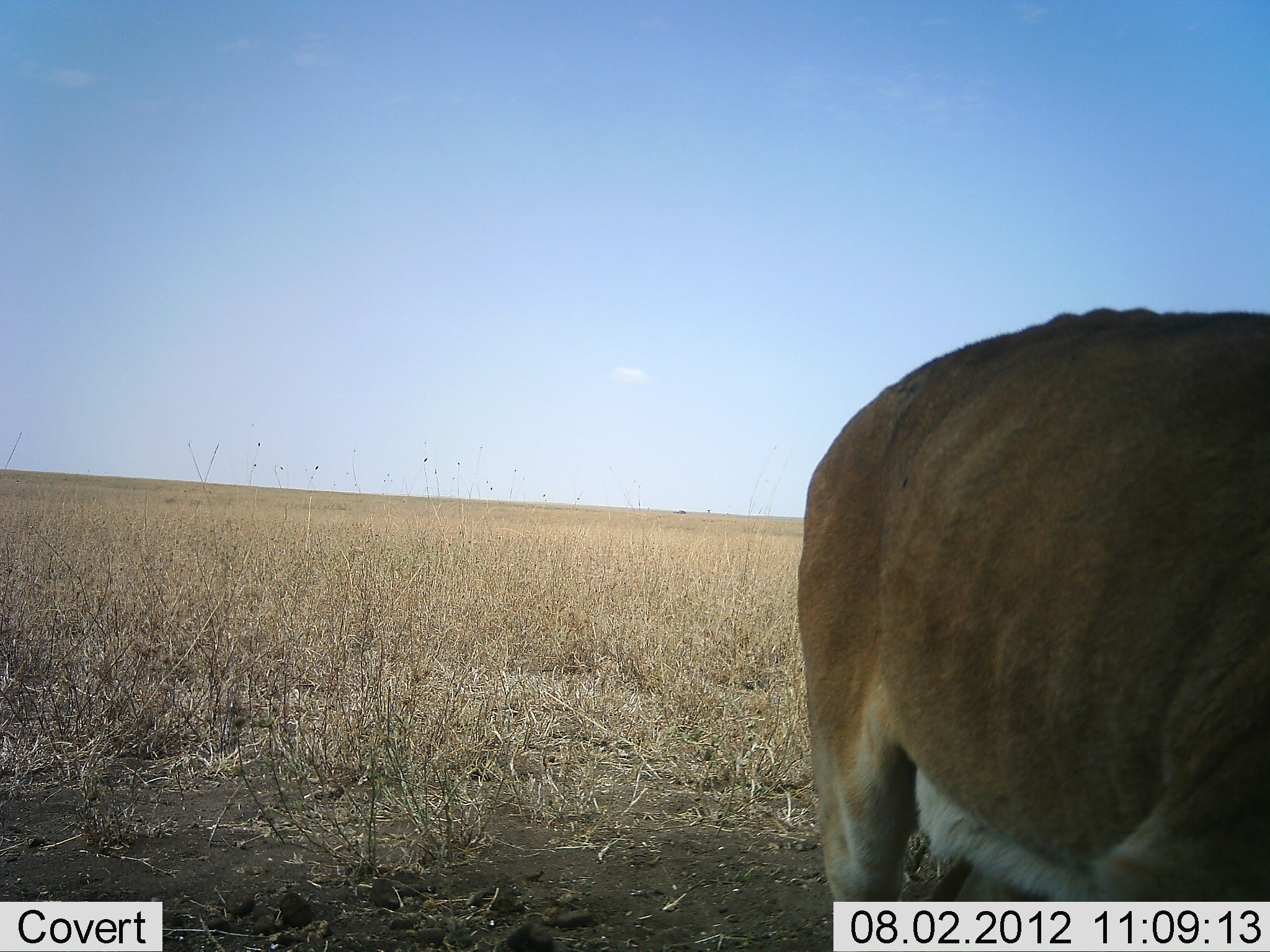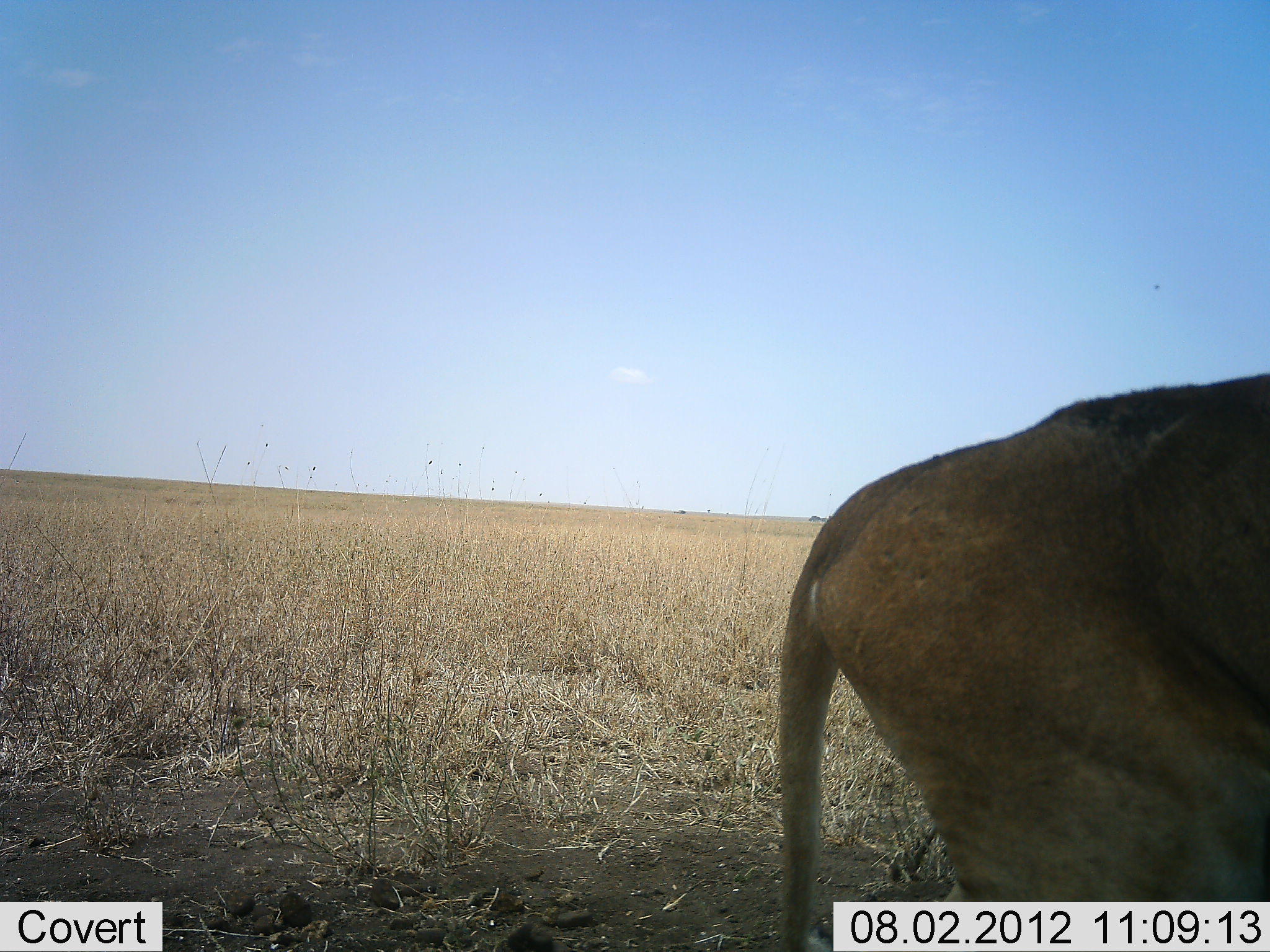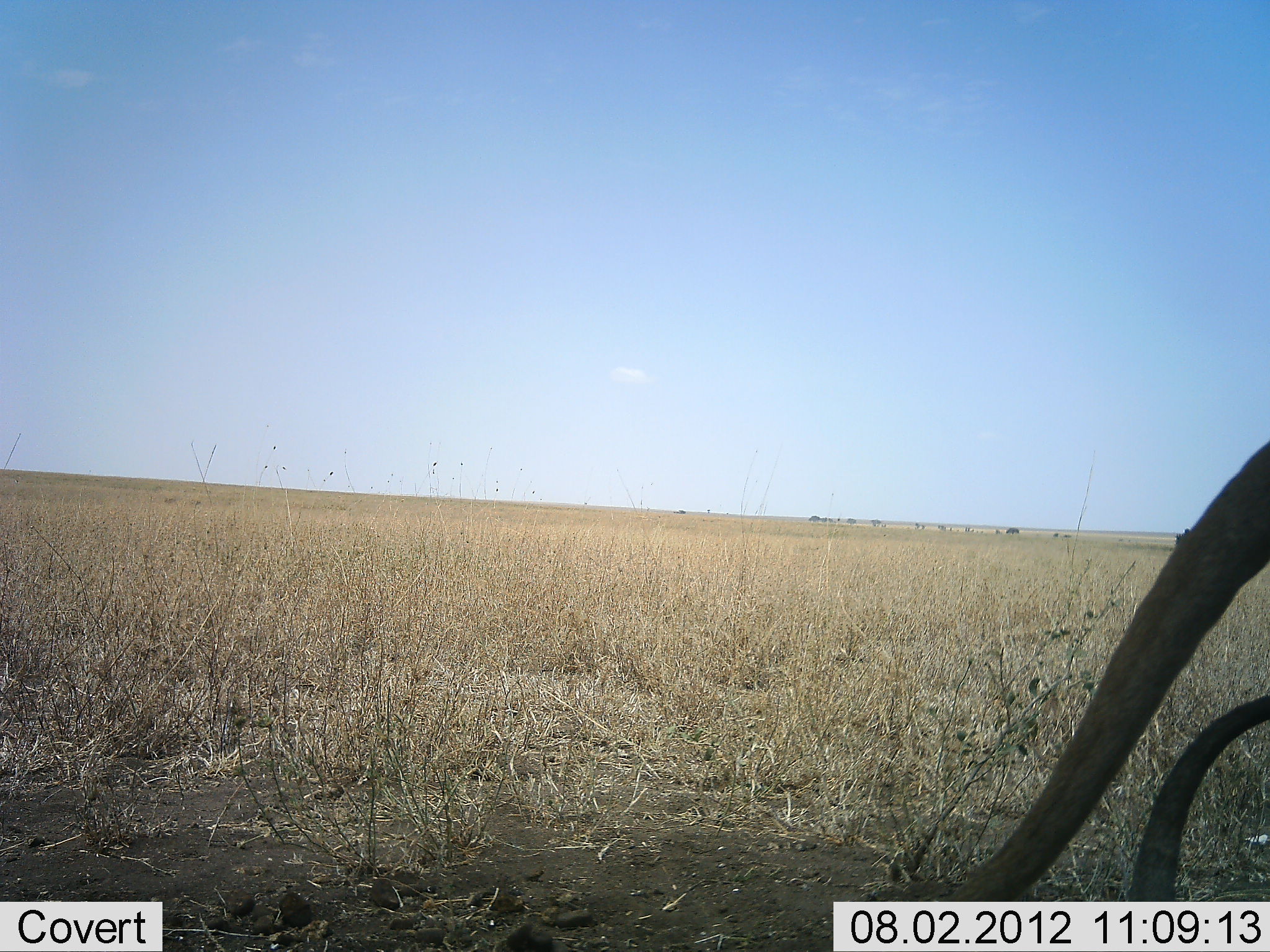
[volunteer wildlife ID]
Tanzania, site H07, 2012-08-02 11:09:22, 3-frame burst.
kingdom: Animalia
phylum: Chordata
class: Mammalia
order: Carnivora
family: Felidae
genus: Panthera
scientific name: Panthera leo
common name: lion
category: lionfemale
Lionfemale (lion) (Panthera leo), count 1. Behavior (volunteer vote fractions): standing 30%, resting 0%, moving 70%, interacting 0%. Young present (vote fraction): 0%. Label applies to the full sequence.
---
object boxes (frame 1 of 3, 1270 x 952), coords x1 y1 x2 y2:
animal: 796 306 1270 902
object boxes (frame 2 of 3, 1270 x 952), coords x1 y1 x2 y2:
animal: 776 371 1270 952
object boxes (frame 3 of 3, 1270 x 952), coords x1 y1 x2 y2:
animal: 967 438 1270 901